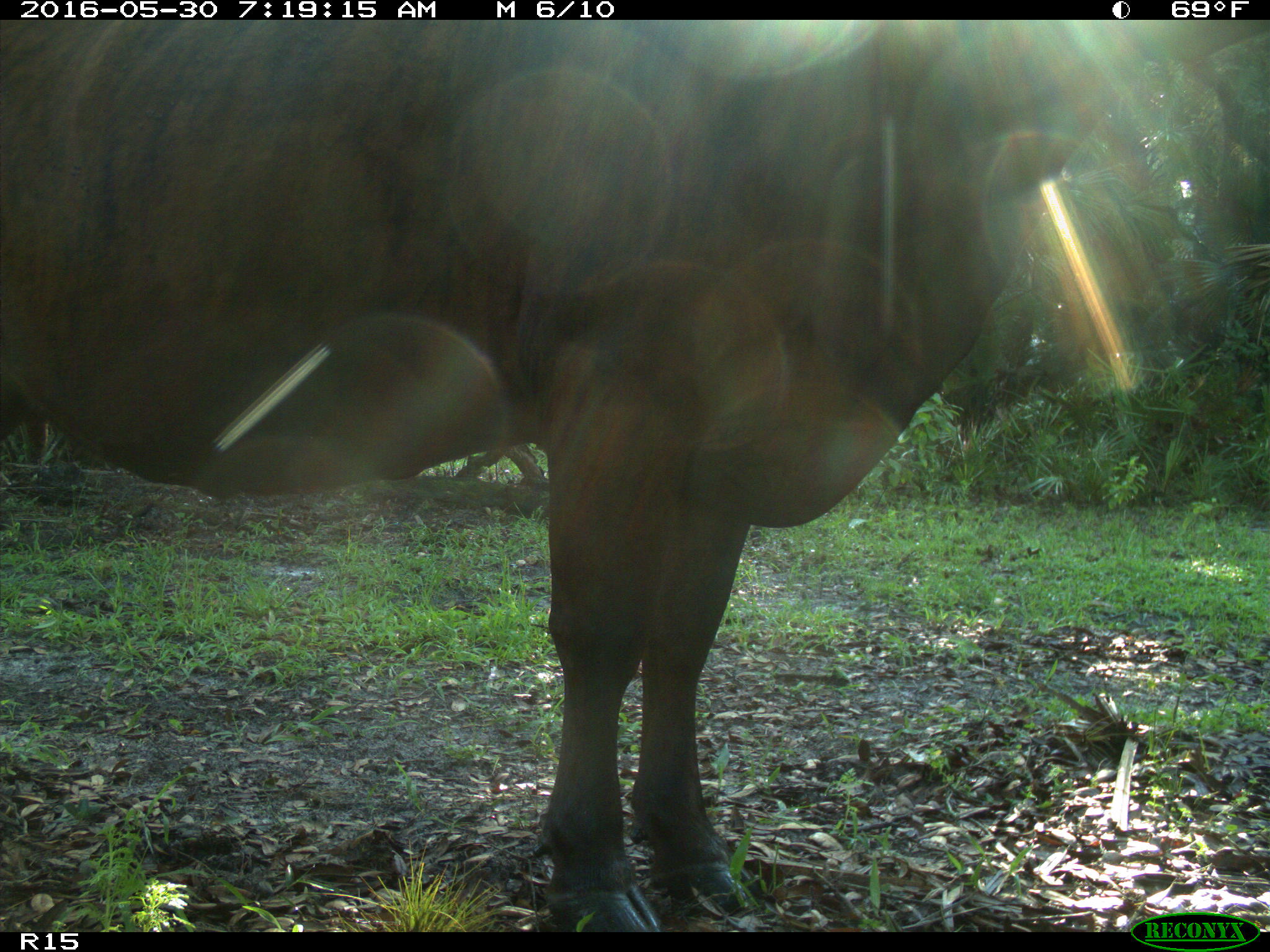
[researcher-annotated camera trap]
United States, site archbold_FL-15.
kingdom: Animalia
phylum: Chordata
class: Mammalia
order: Artiodactyla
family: Bovidae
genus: Bos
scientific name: Bos taurus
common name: domestic cow